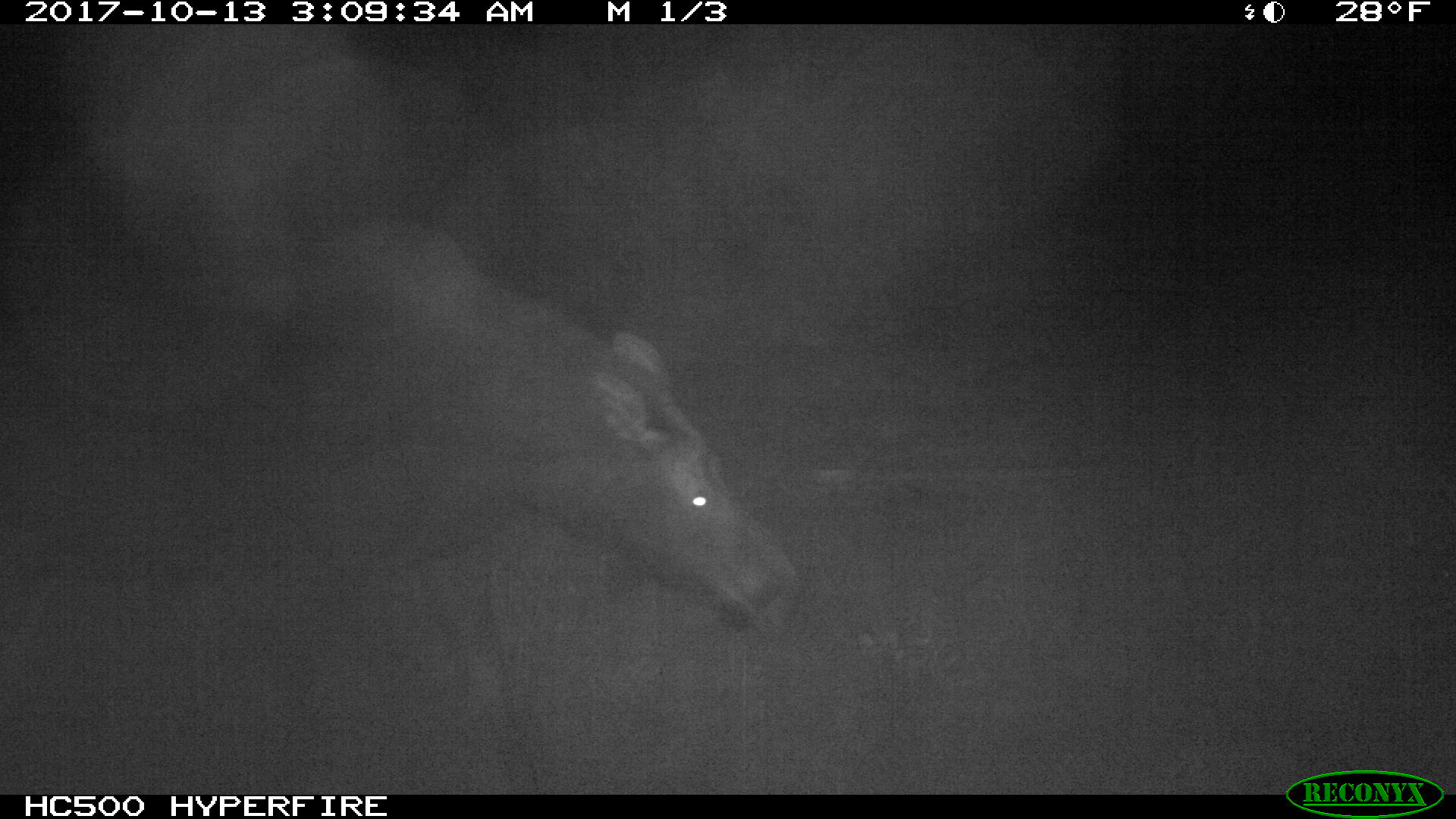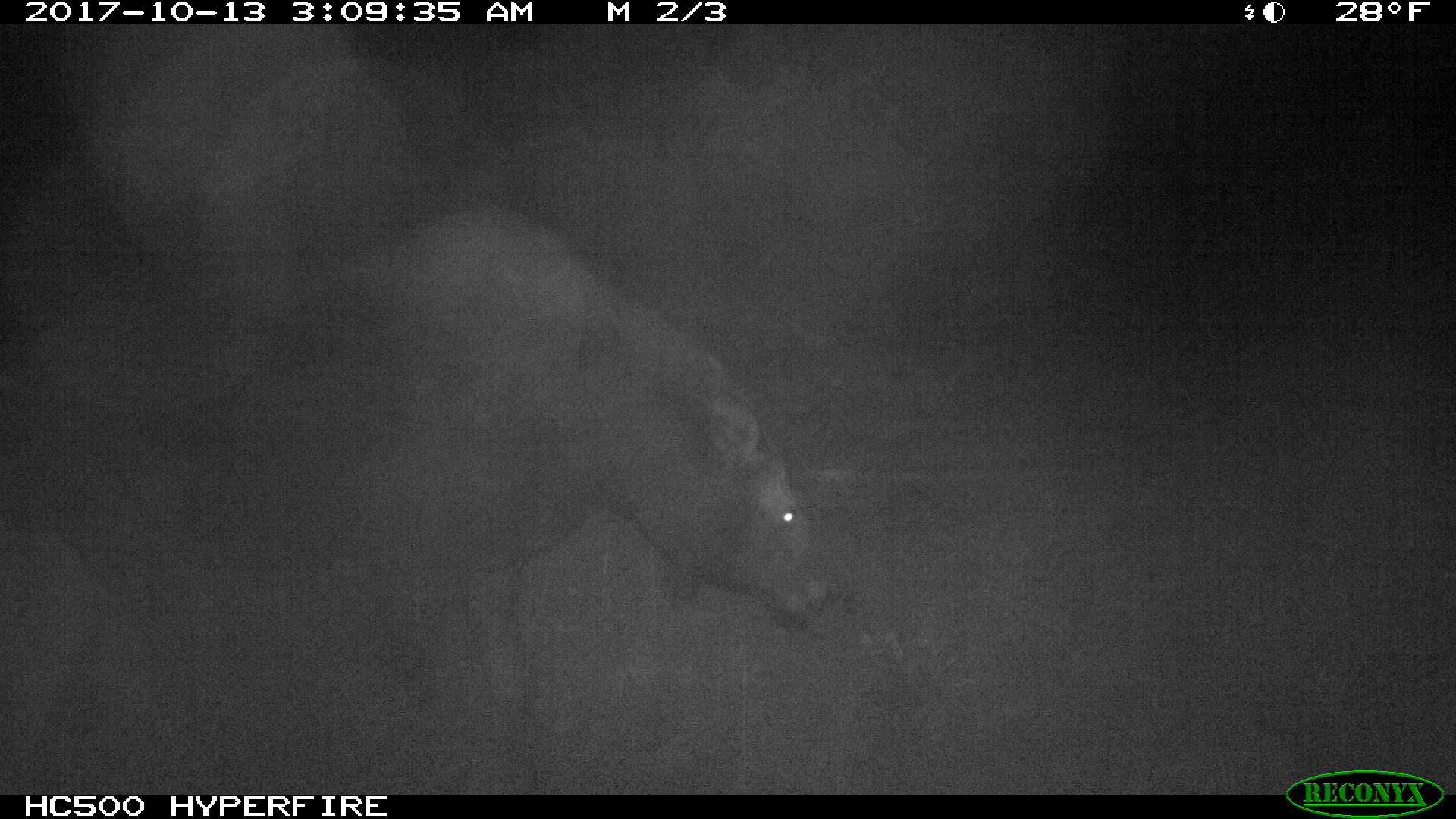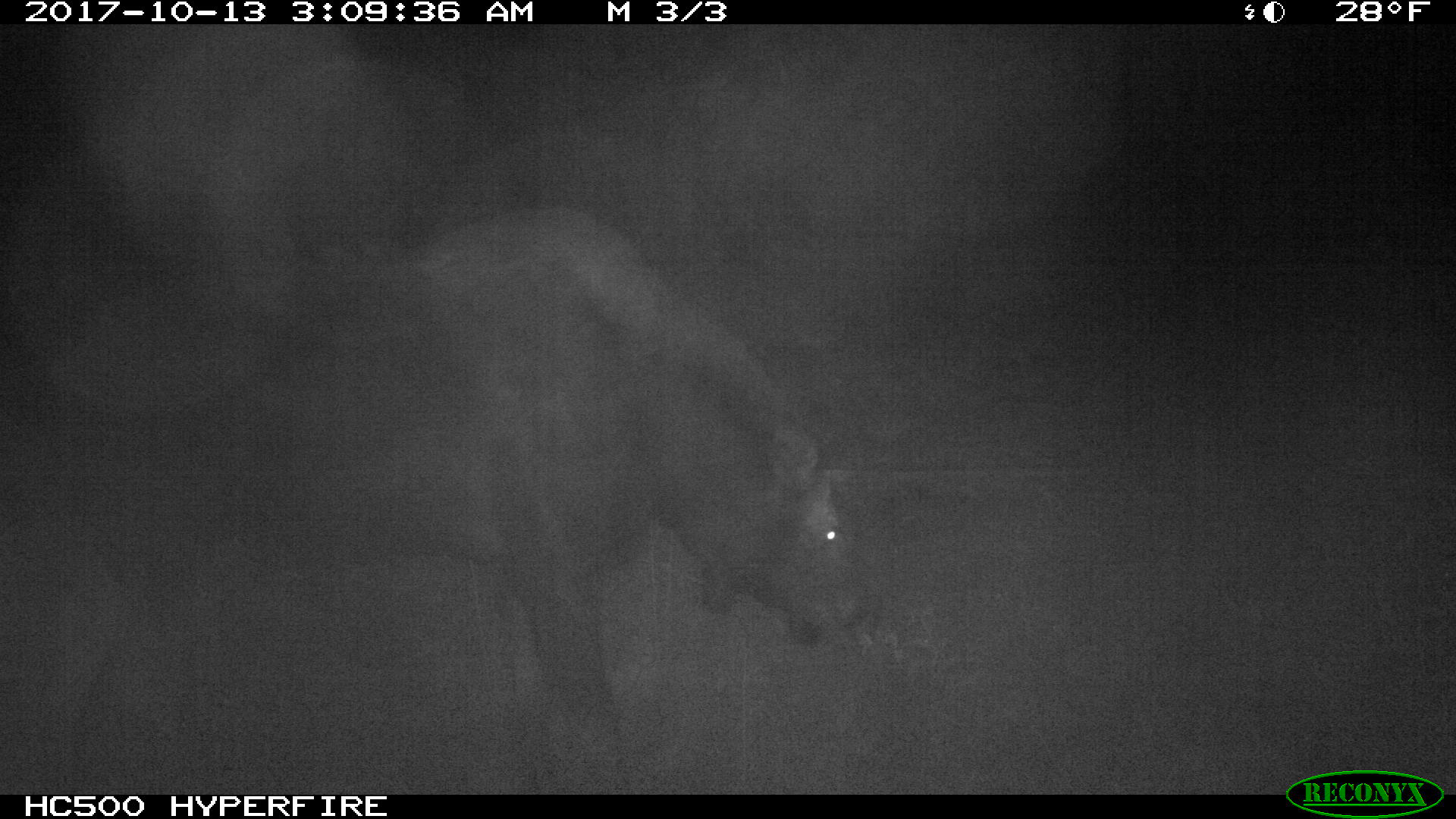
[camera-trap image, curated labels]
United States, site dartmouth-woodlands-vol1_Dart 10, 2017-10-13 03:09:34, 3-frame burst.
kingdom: Animalia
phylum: Chordata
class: Mammalia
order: Artiodactyla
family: Cervidae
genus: Alces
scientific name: Alces alces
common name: moose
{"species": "moose (Alces alces)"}